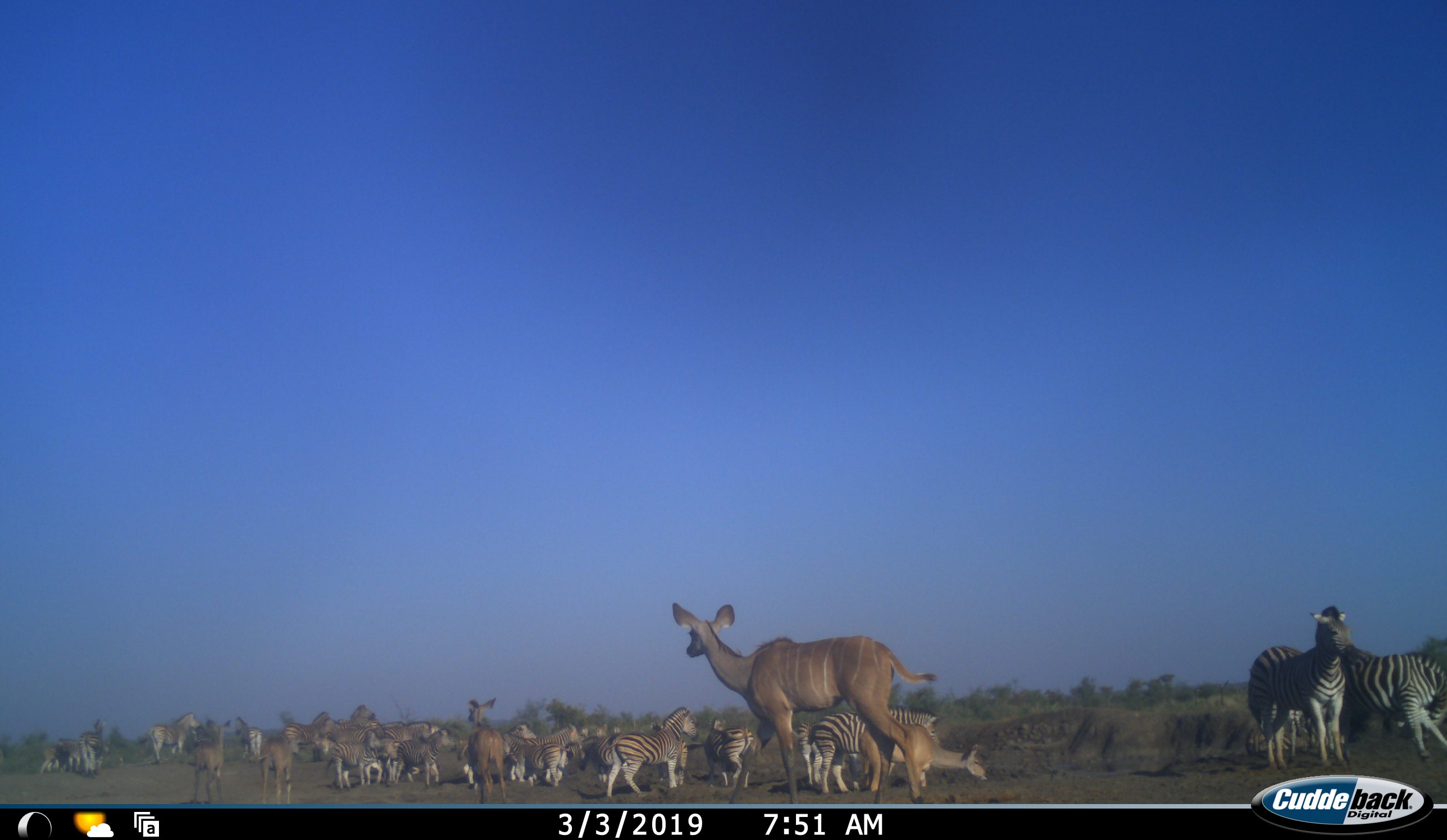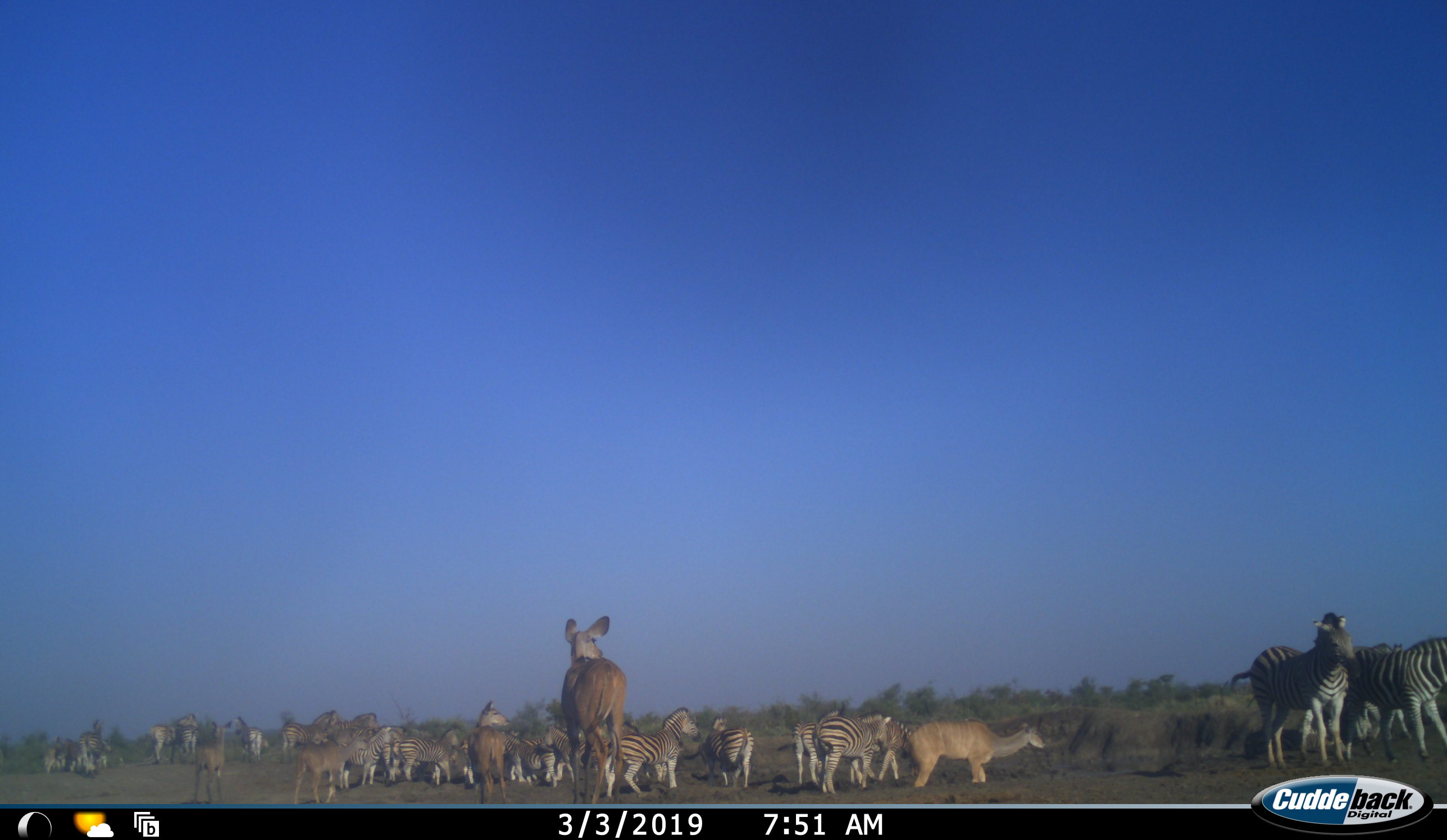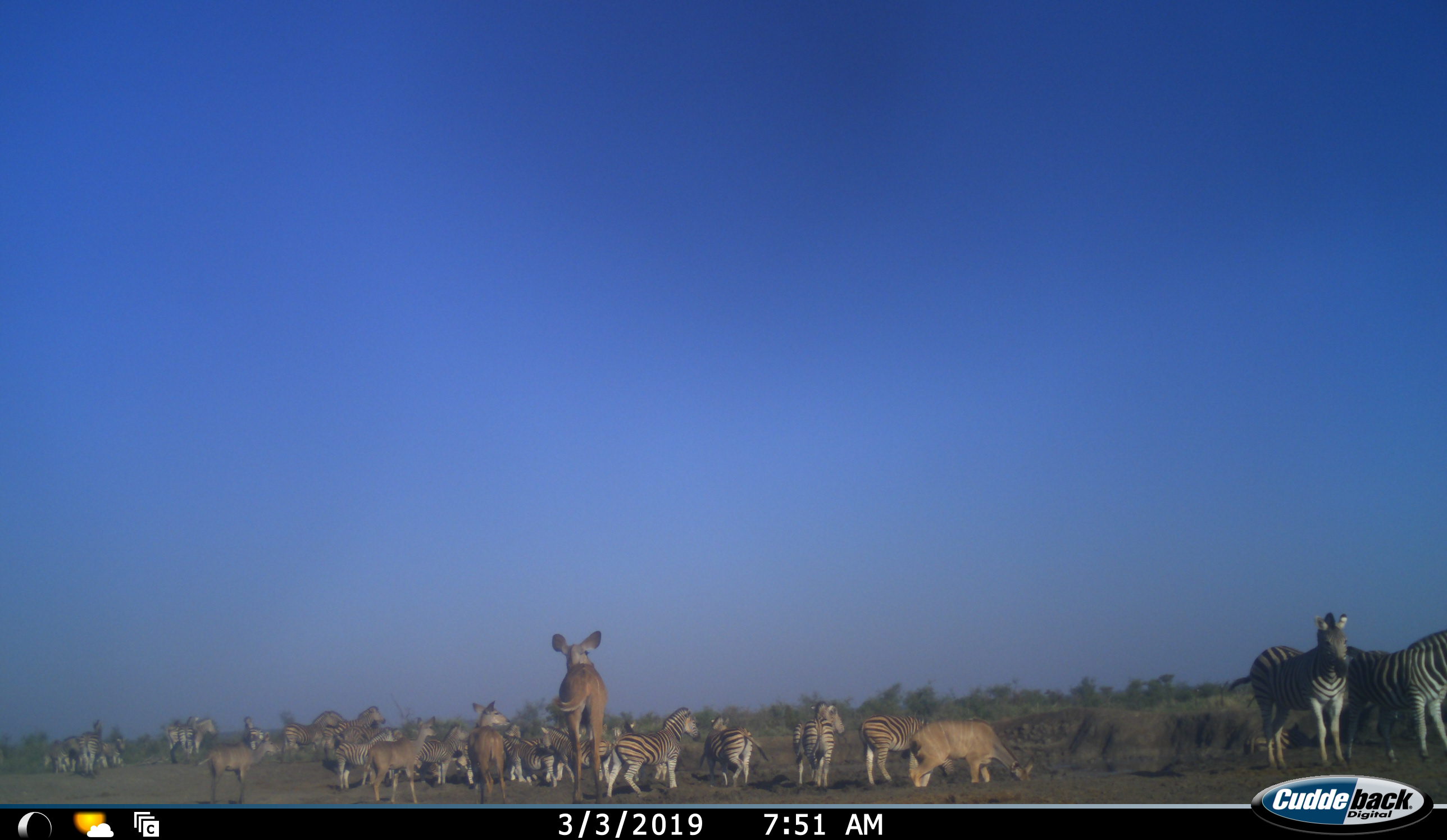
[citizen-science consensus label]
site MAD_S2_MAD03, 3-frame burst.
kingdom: Animalia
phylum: Chordata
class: Mammalia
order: Artiodactyla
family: Bovidae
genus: Tragelaphus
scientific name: Tragelaphus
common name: kudu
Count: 5.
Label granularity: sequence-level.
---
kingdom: Animalia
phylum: Chordata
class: Mammalia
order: Perissodactyla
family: Equidae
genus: Equus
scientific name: Equus quagga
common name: plains zebra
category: zebraplains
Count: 11-50.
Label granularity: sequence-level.